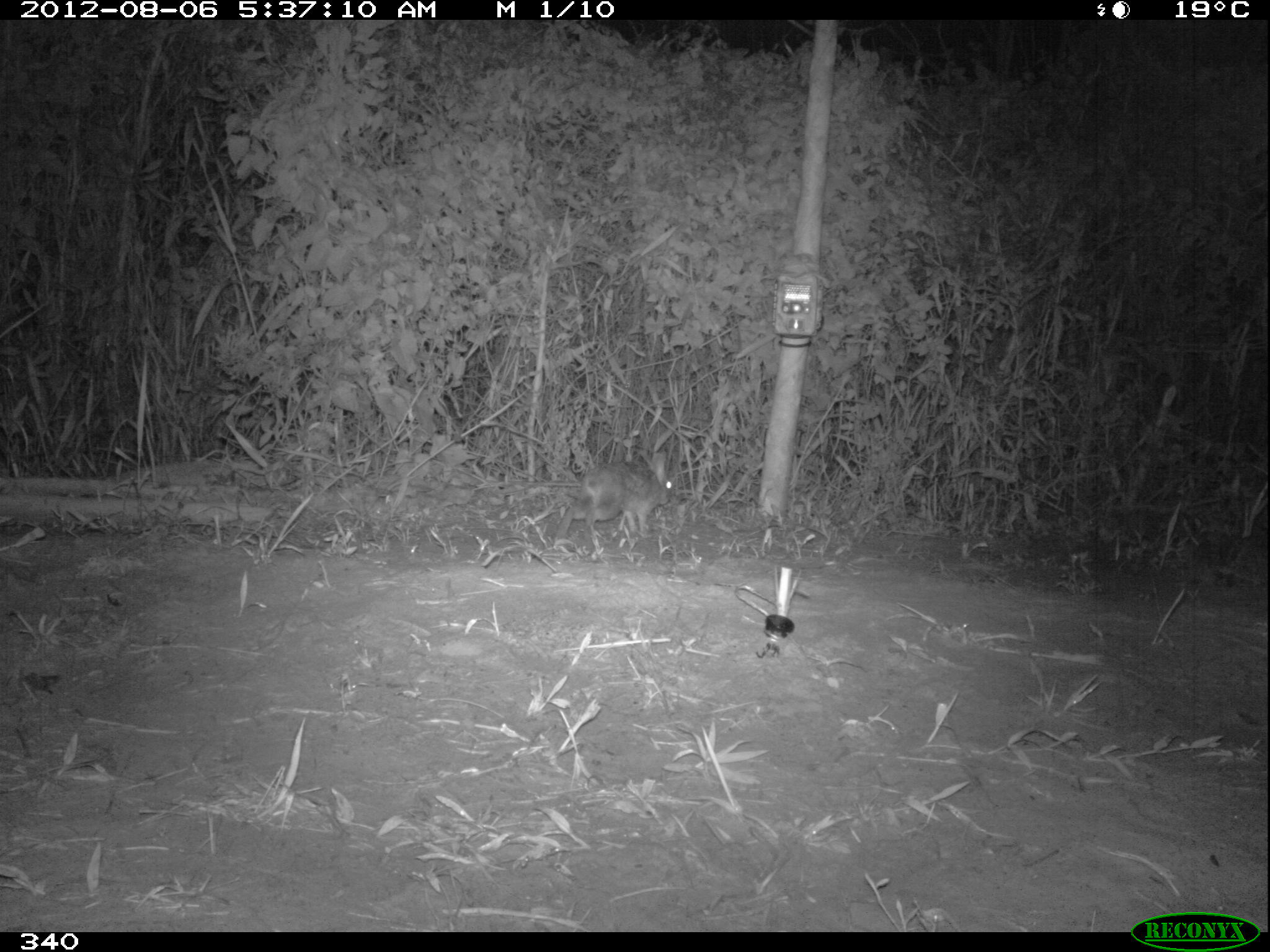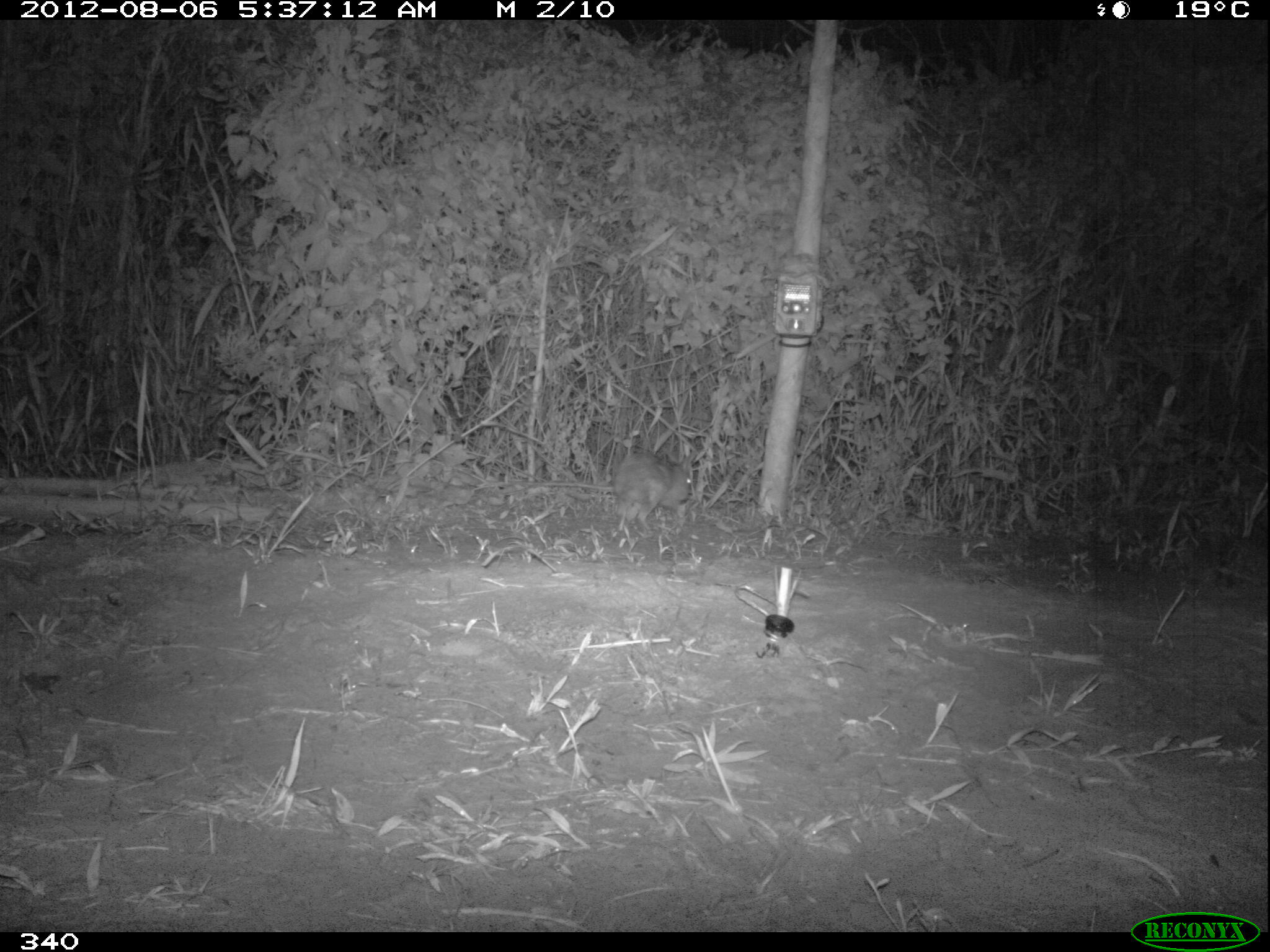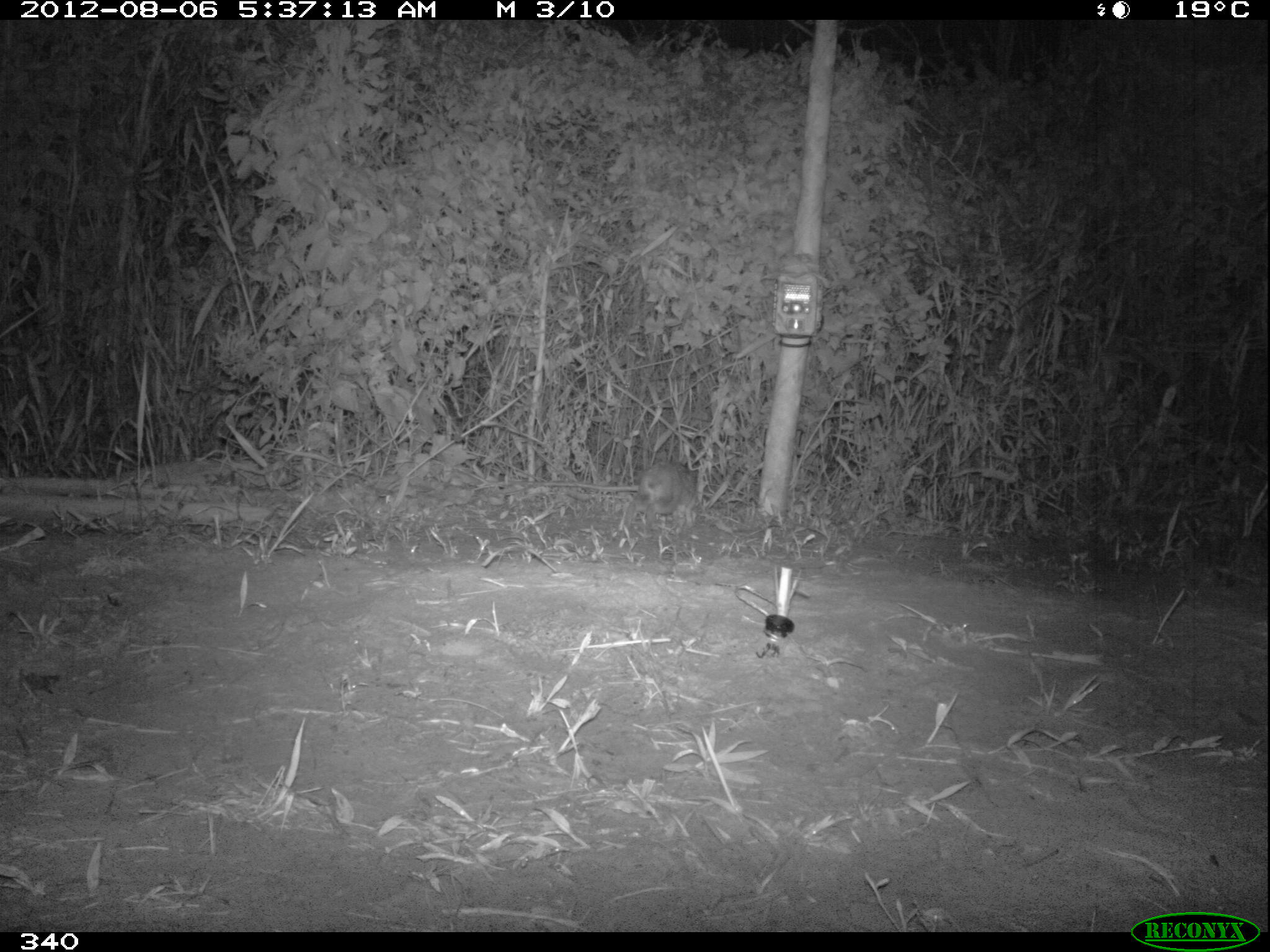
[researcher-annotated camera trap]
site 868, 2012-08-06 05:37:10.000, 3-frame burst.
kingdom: Animalia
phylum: Chordata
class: Mammalia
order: Lagomorpha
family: Leporidae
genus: Sylvilagus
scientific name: Sylvilagus brasiliensis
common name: tapeti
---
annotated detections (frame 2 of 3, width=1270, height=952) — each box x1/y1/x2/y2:
sylvilagus brasiliensis: 608/449/694/532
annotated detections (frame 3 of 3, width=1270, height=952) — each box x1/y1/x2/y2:
sylvilagus brasiliensis: 623/459/699/527